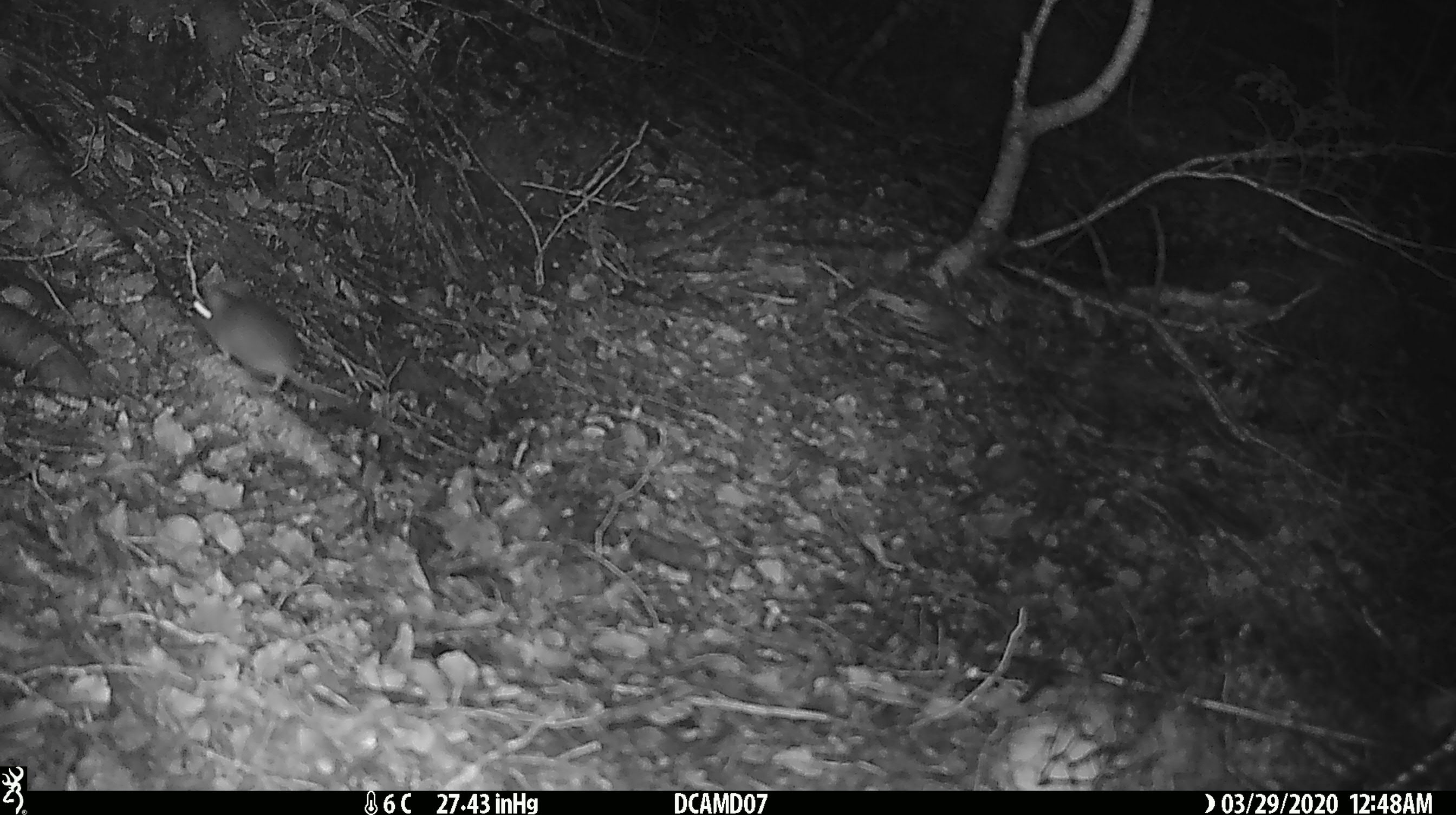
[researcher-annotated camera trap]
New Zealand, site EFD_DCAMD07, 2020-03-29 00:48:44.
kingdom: Animalia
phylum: Chordata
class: Mammalia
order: Rodentia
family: Muridae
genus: Mus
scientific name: Mus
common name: mouse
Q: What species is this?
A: Mouse (Mus).